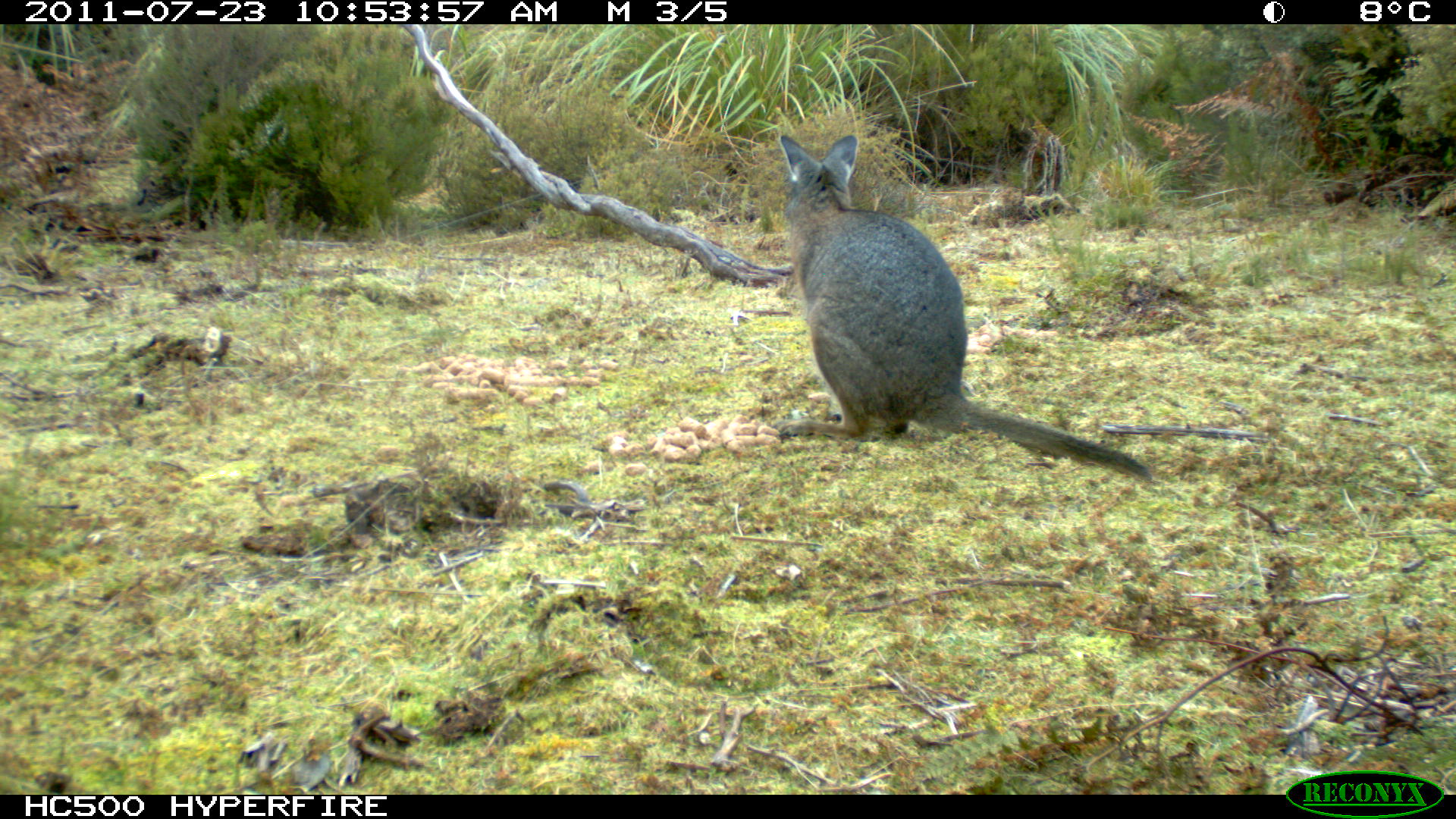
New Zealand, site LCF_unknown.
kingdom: Animalia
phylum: Chordata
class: Mammalia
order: Diprotodontia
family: Macropodidae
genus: Notamacropus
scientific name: Notamacropus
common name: wallaby